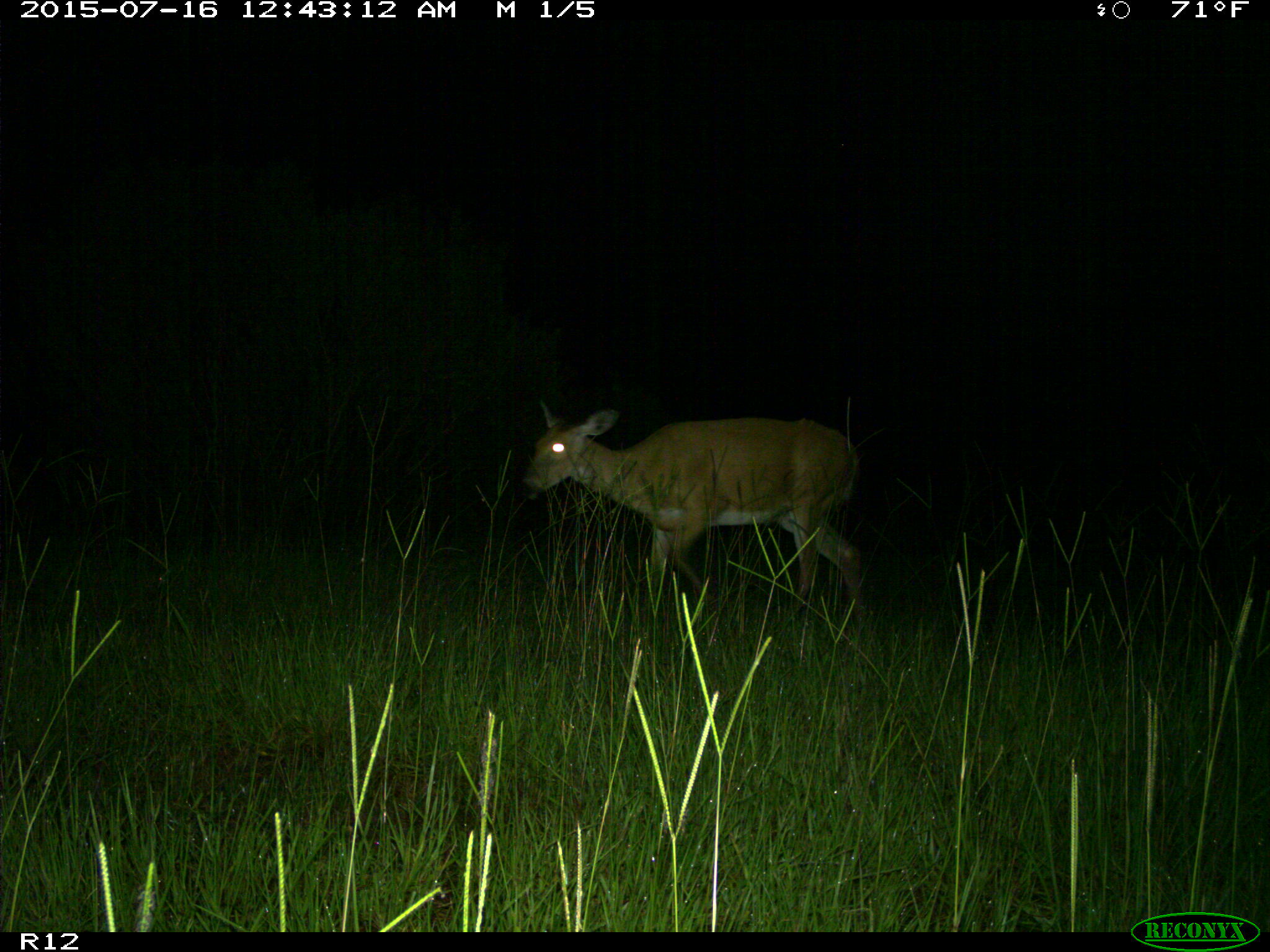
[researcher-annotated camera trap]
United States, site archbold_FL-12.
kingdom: Animalia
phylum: Chordata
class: Mammalia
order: Artiodactyla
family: Cervidae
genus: Odocoileus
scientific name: Odocoileus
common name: deer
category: unidentified deer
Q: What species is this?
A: Unidentified deer (deer) (Odocoileus).